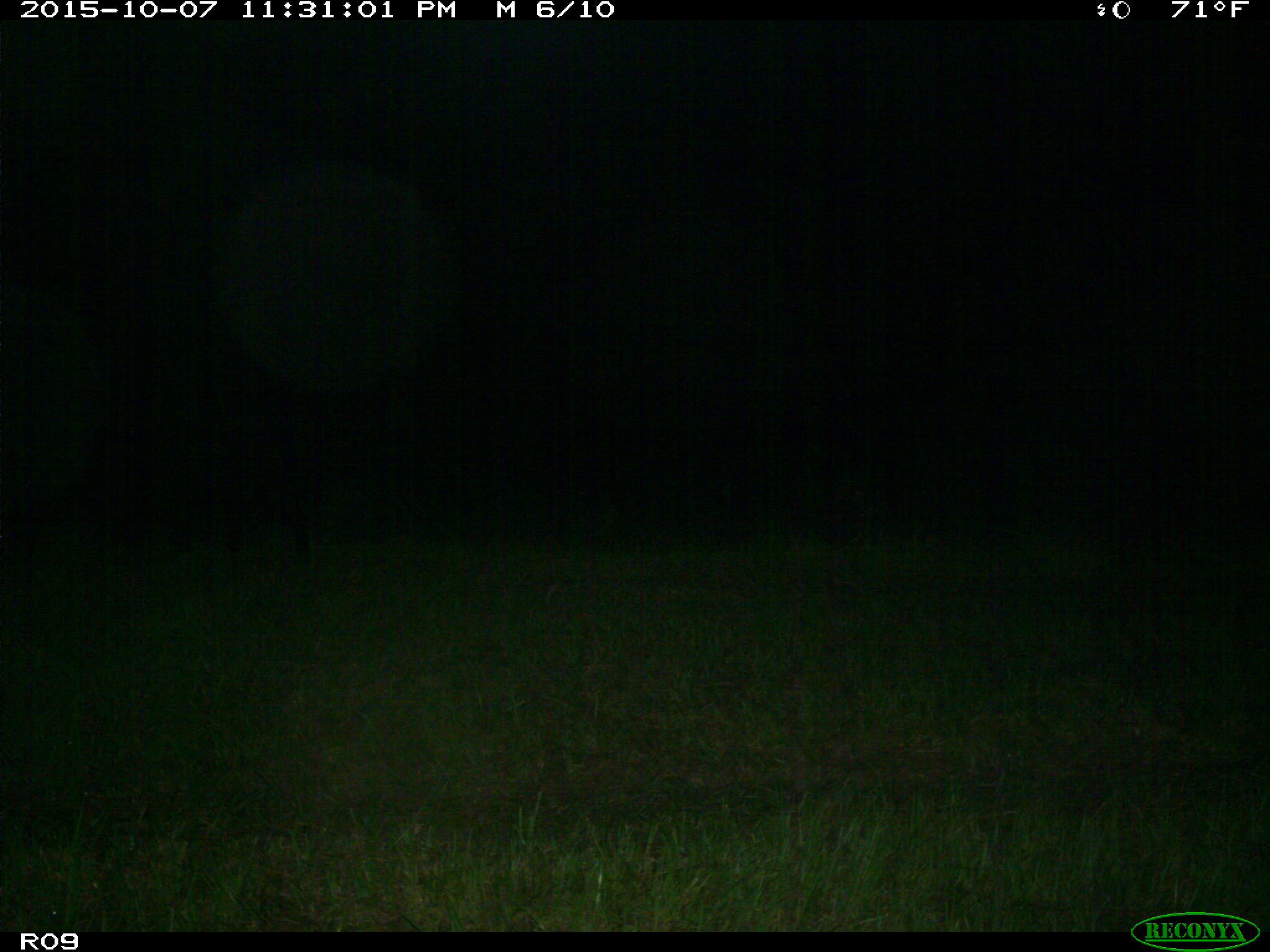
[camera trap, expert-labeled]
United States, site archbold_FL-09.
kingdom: Animalia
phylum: Chordata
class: Mammalia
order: Artiodactyla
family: Suidae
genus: Sus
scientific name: Sus scrofa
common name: wild boar